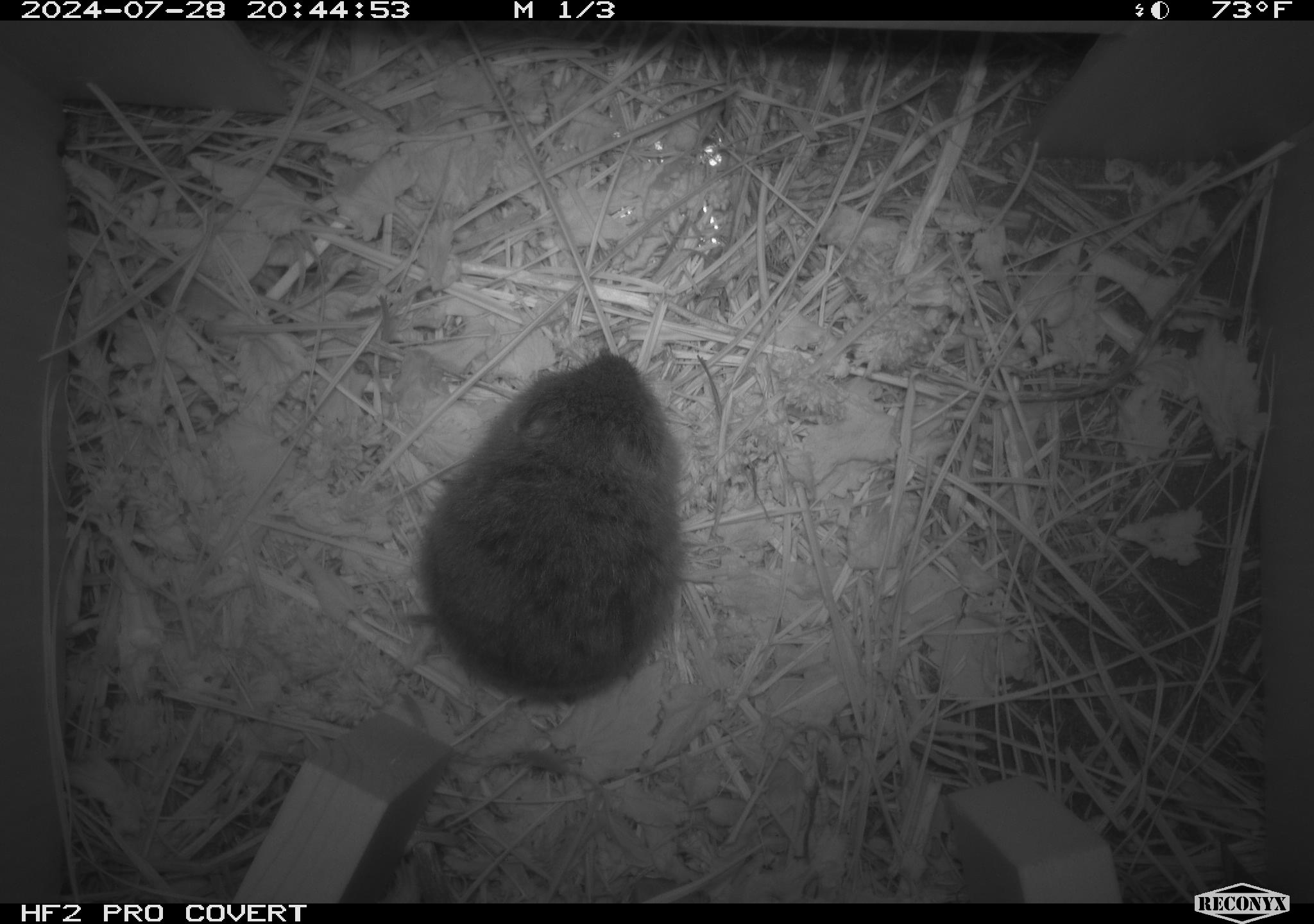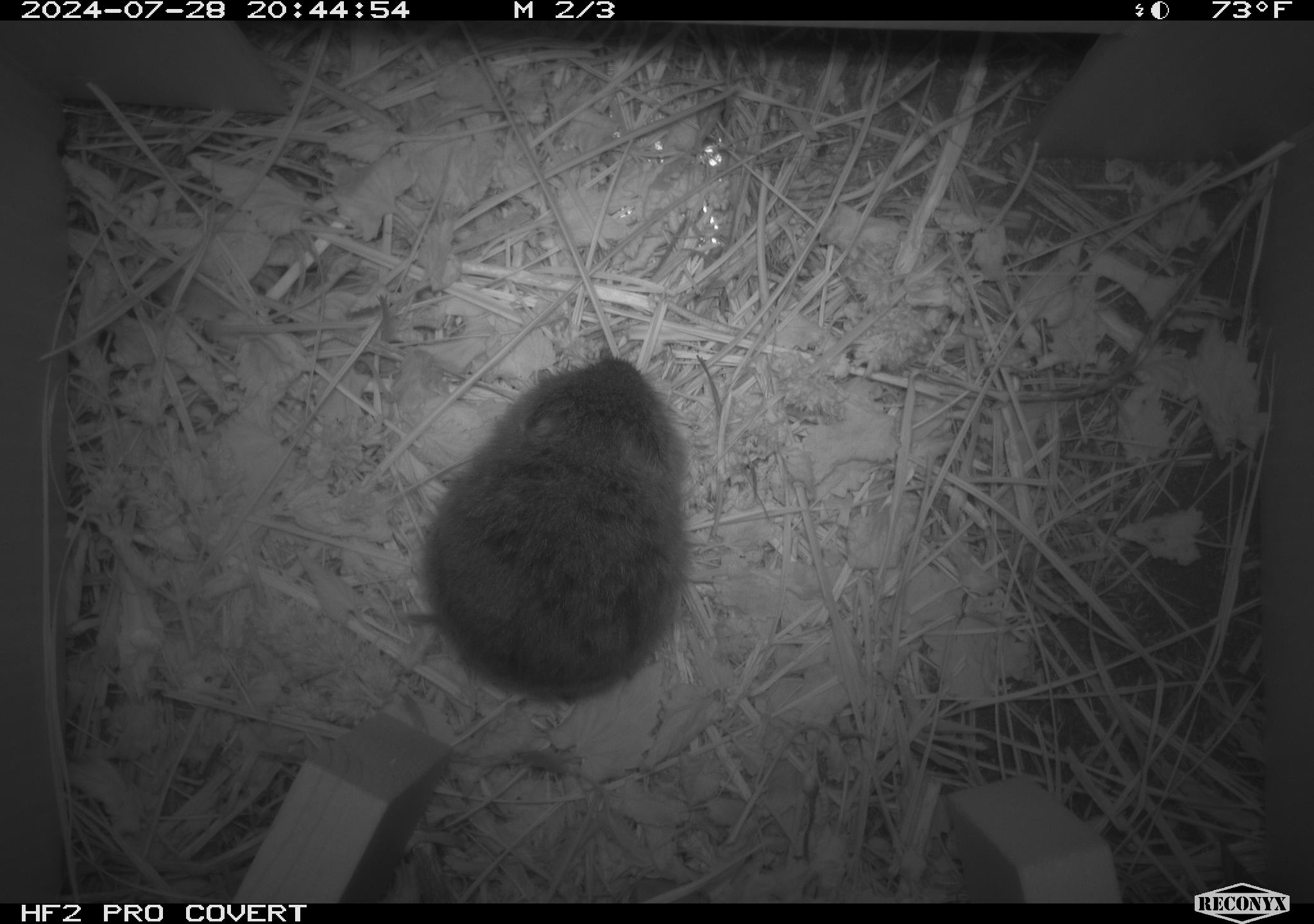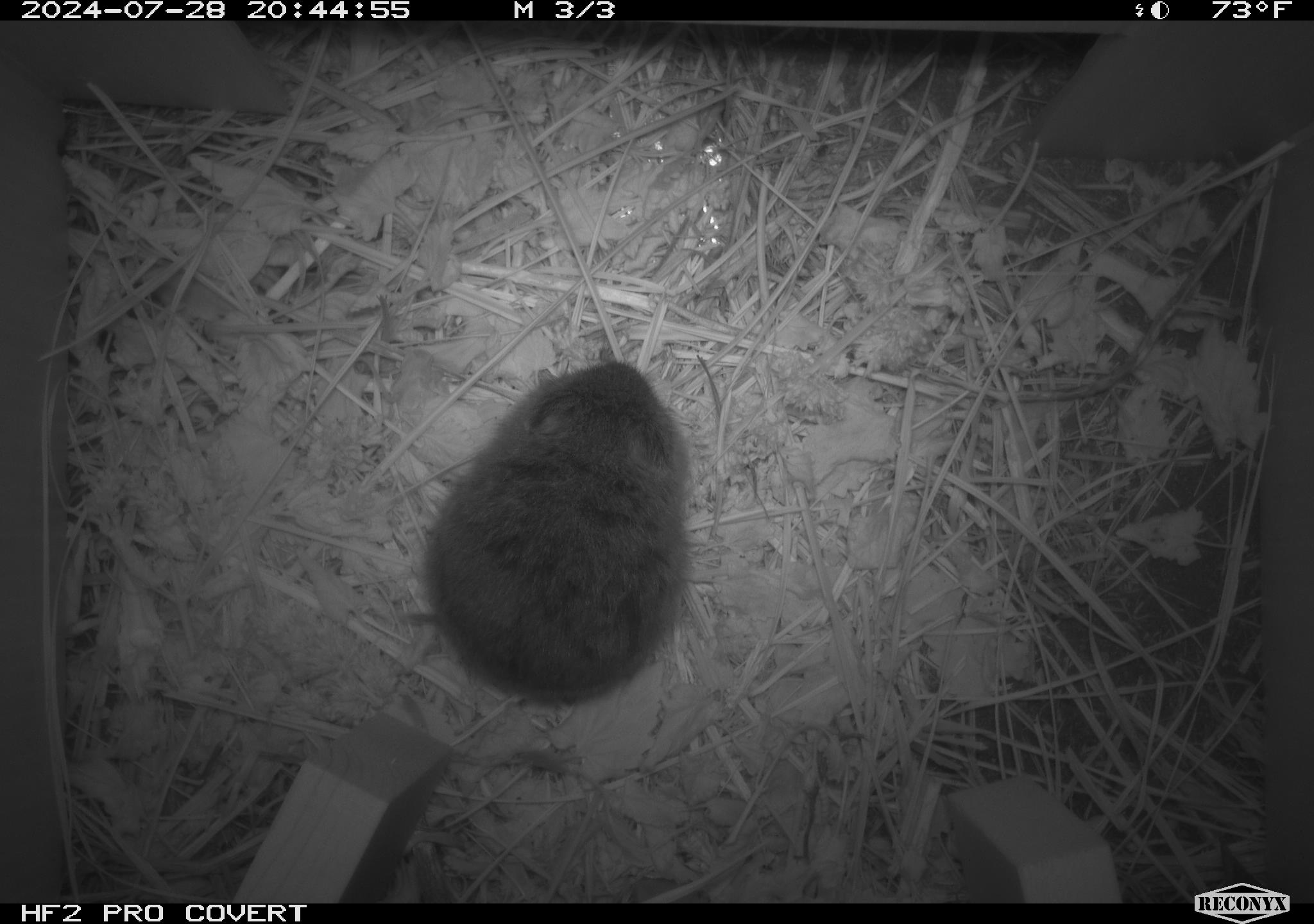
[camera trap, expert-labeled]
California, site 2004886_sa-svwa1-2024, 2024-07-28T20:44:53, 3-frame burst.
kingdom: Animalia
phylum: Chordata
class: Mammalia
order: Rodentia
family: Cricetidae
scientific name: Arvicolinae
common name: voles, lemmings, and muskrats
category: arvicolinae subfamily